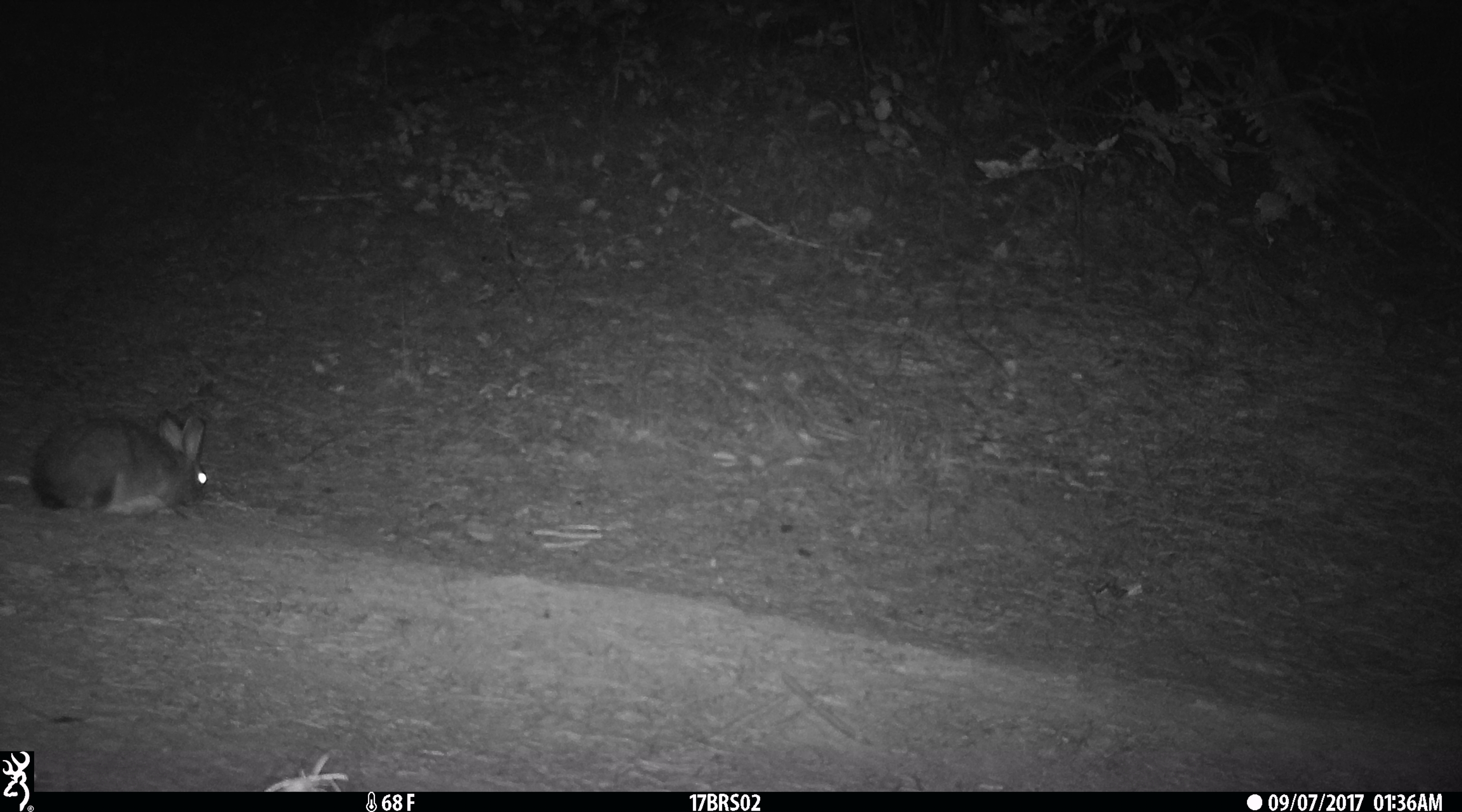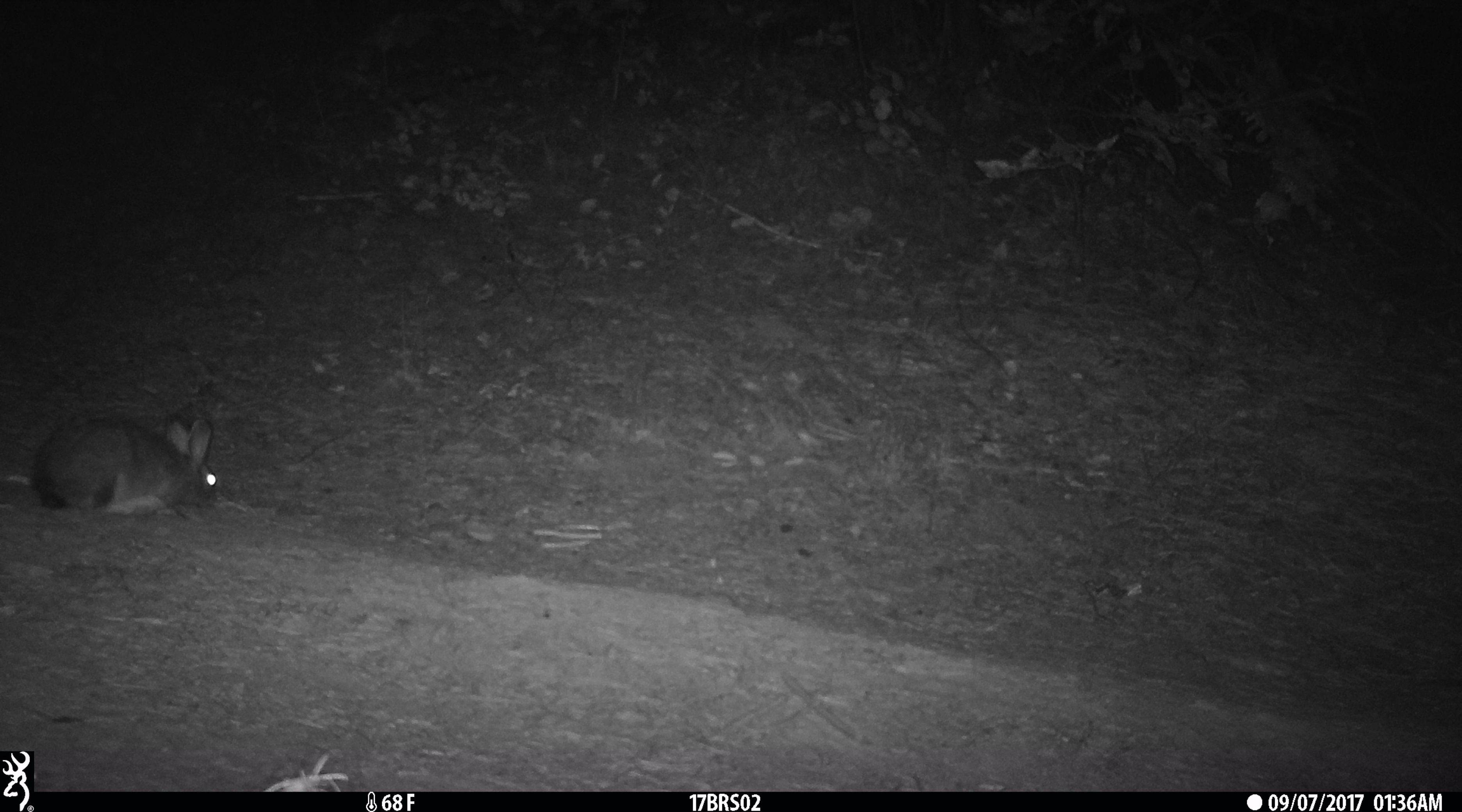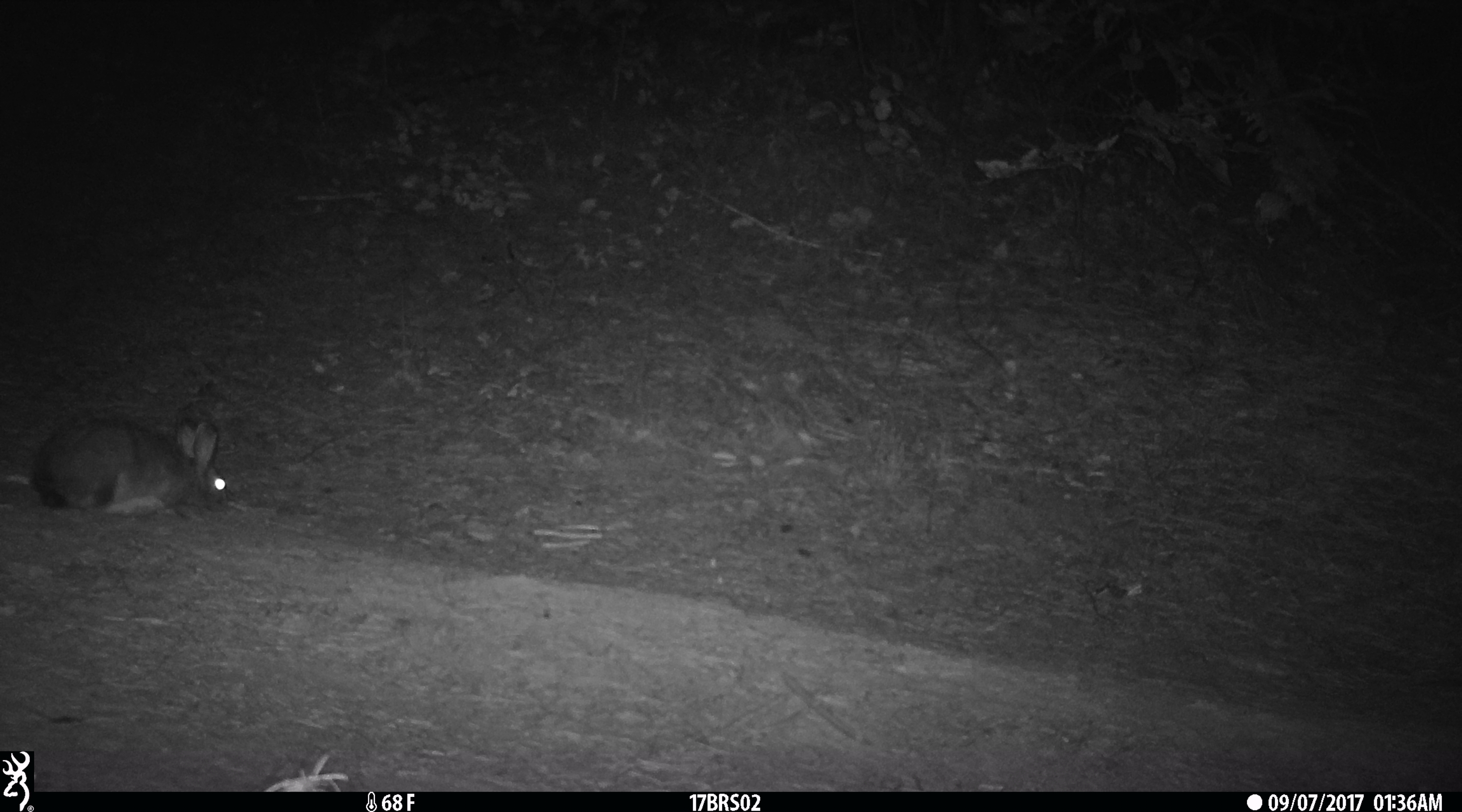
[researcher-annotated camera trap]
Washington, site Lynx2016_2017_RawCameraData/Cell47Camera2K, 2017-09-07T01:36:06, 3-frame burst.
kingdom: Animalia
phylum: Chordata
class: Mammalia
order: Lagomorpha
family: Leporidae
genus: Lepus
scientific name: Lepus americanus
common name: snowshoe hare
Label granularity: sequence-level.